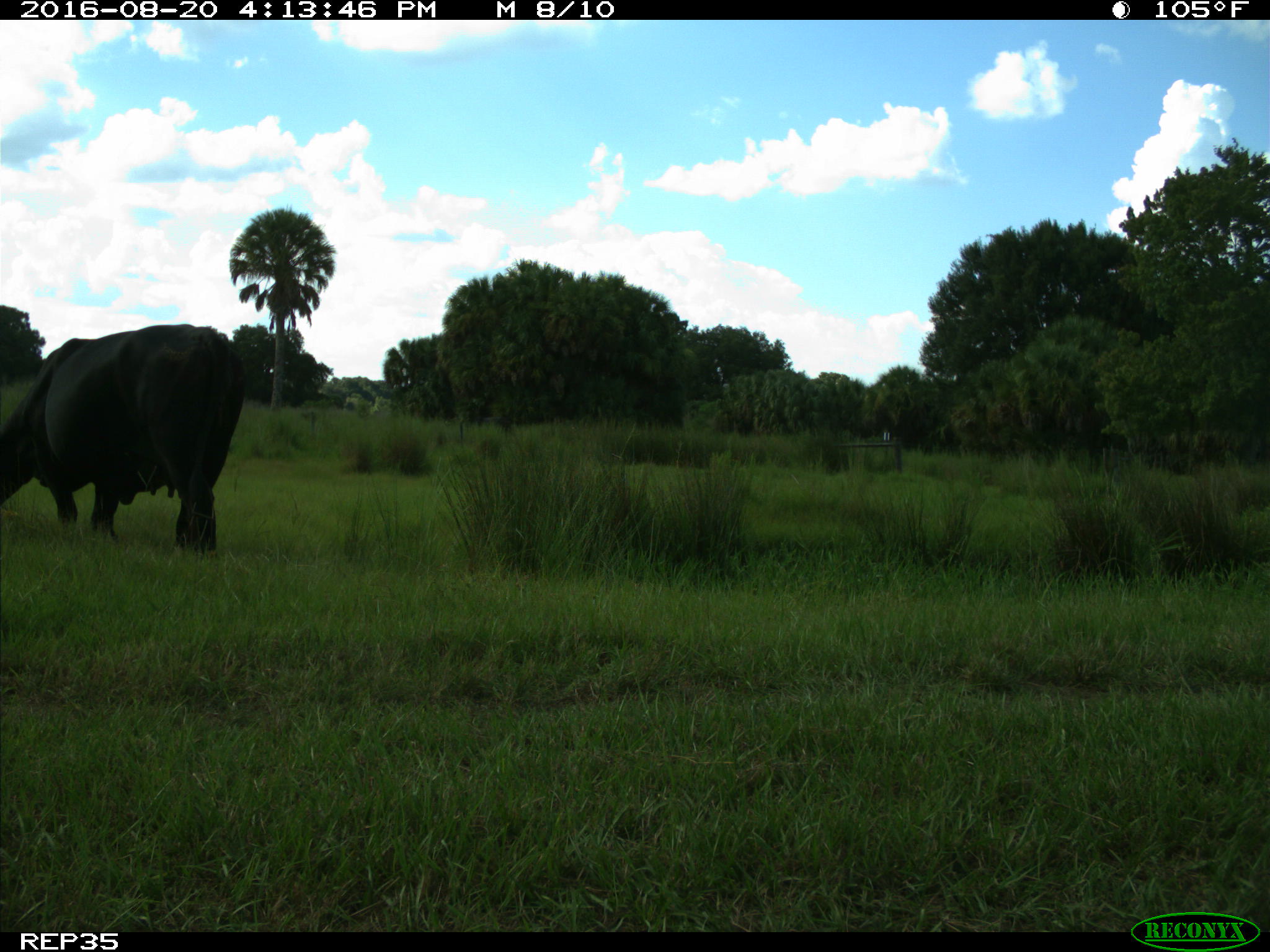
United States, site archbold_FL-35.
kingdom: Animalia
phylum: Chordata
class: Mammalia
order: Artiodactyla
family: Bovidae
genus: Bos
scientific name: Bos taurus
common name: domestic cow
Bos taurus (domestic cow).